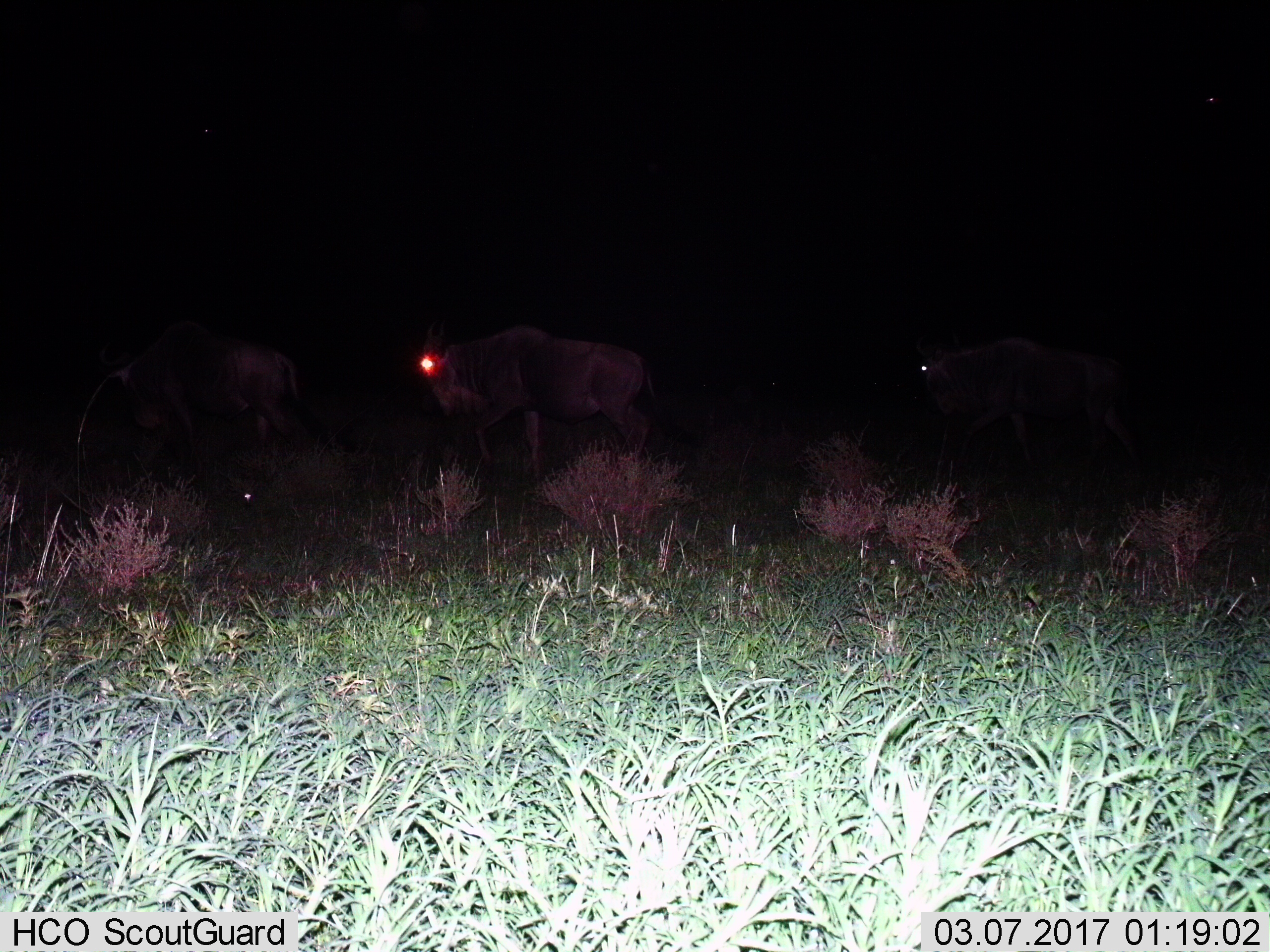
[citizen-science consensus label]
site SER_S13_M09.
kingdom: Animalia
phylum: Chordata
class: Mammalia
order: Artiodactyla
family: Bovidae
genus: Connochaetes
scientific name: Connochaetes taurinus taurinus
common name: blue wildebeest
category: wildebeestblue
Wildebeestblue (blue wildebeest) (Connochaetes taurinus taurinus), count 3. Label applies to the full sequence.